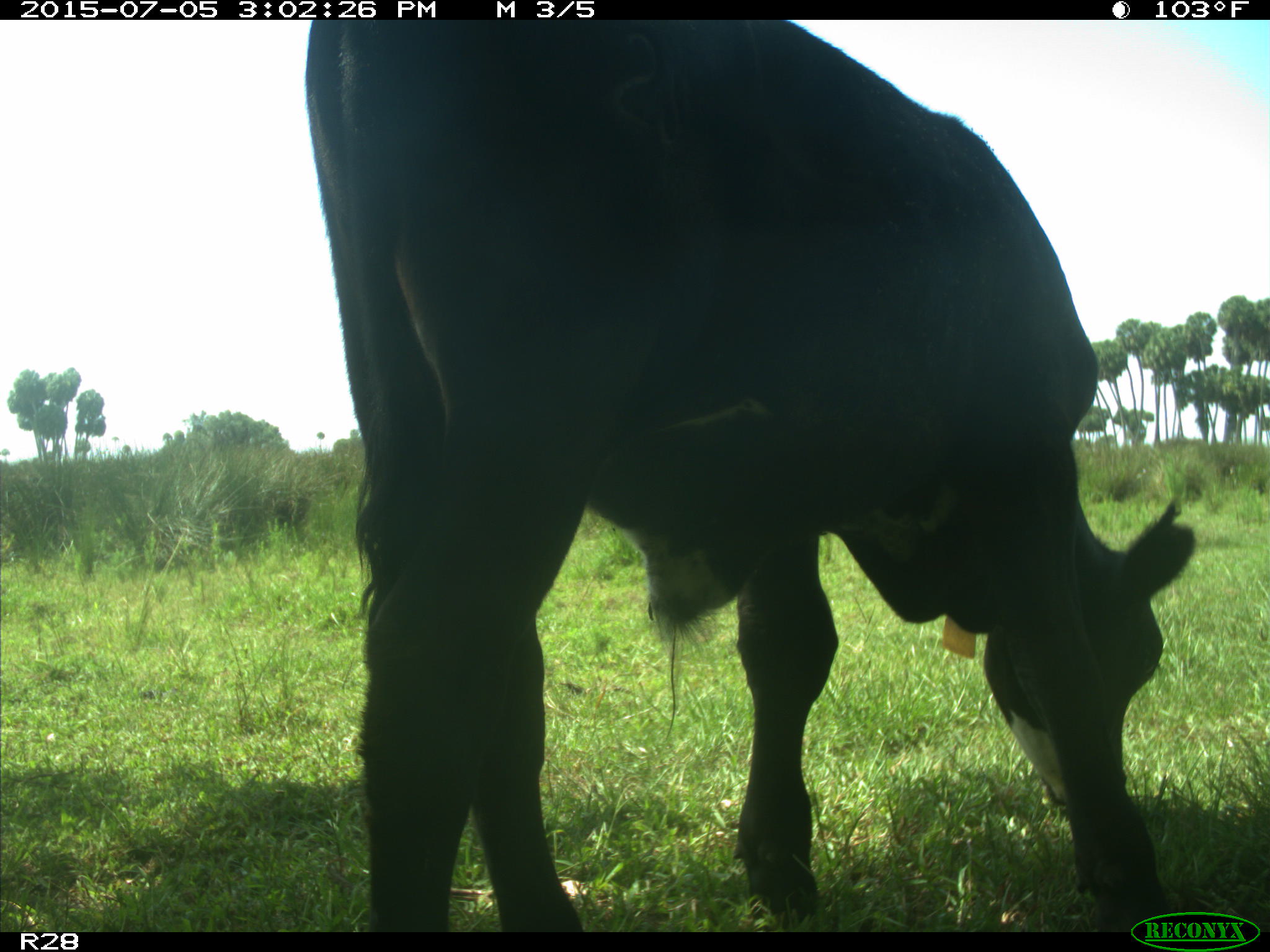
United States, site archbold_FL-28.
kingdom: Animalia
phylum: Chordata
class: Mammalia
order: Artiodactyla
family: Bovidae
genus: Bos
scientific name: Bos taurus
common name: domestic cow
Bos taurus (domestic cow).